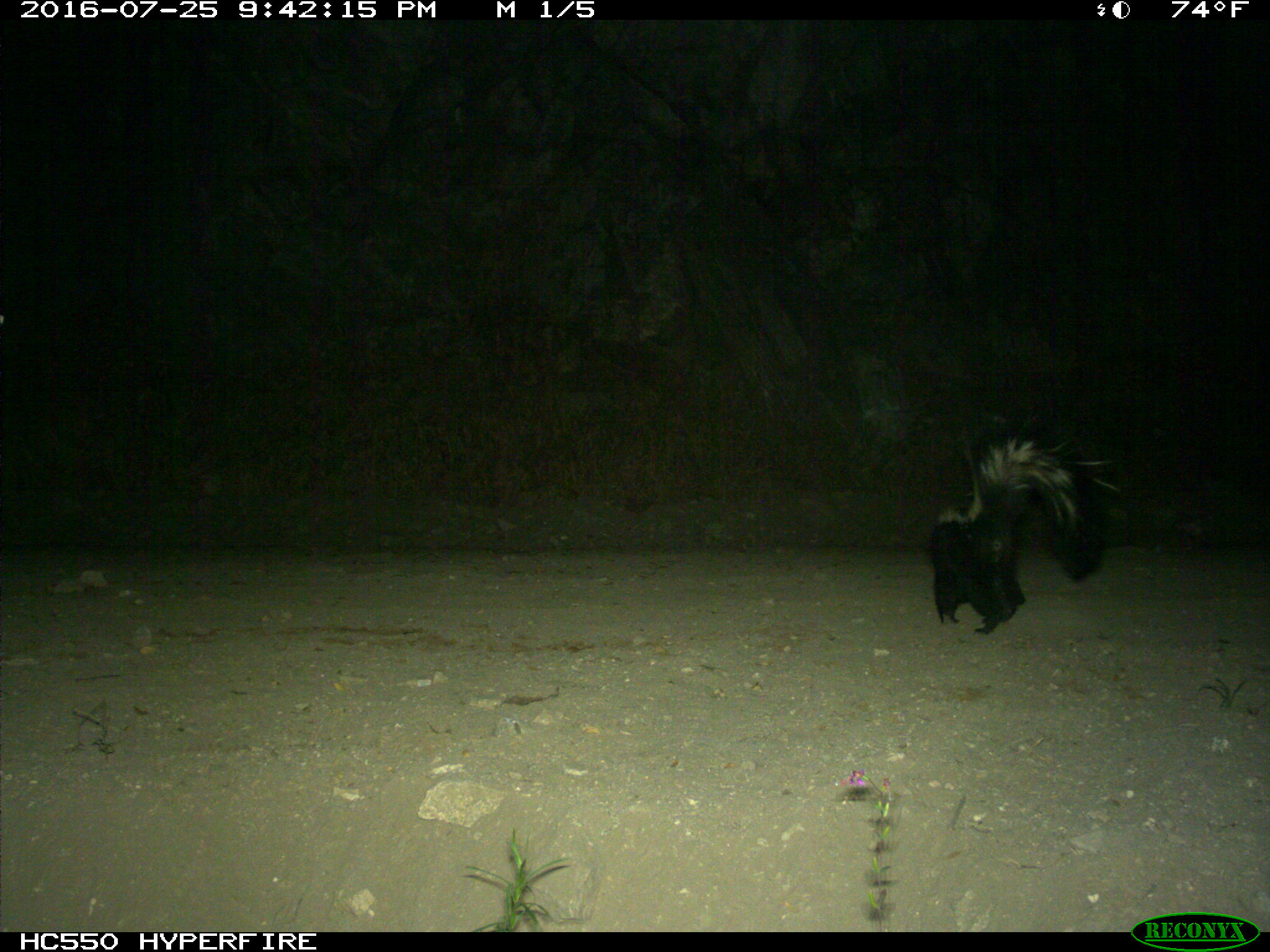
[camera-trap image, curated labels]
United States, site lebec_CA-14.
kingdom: Animalia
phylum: Chordata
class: Mammalia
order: Carnivora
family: Mephitidae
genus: Mephitis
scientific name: Mephitis mephitis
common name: striped skunk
Mephitis mephitis (striped skunk).